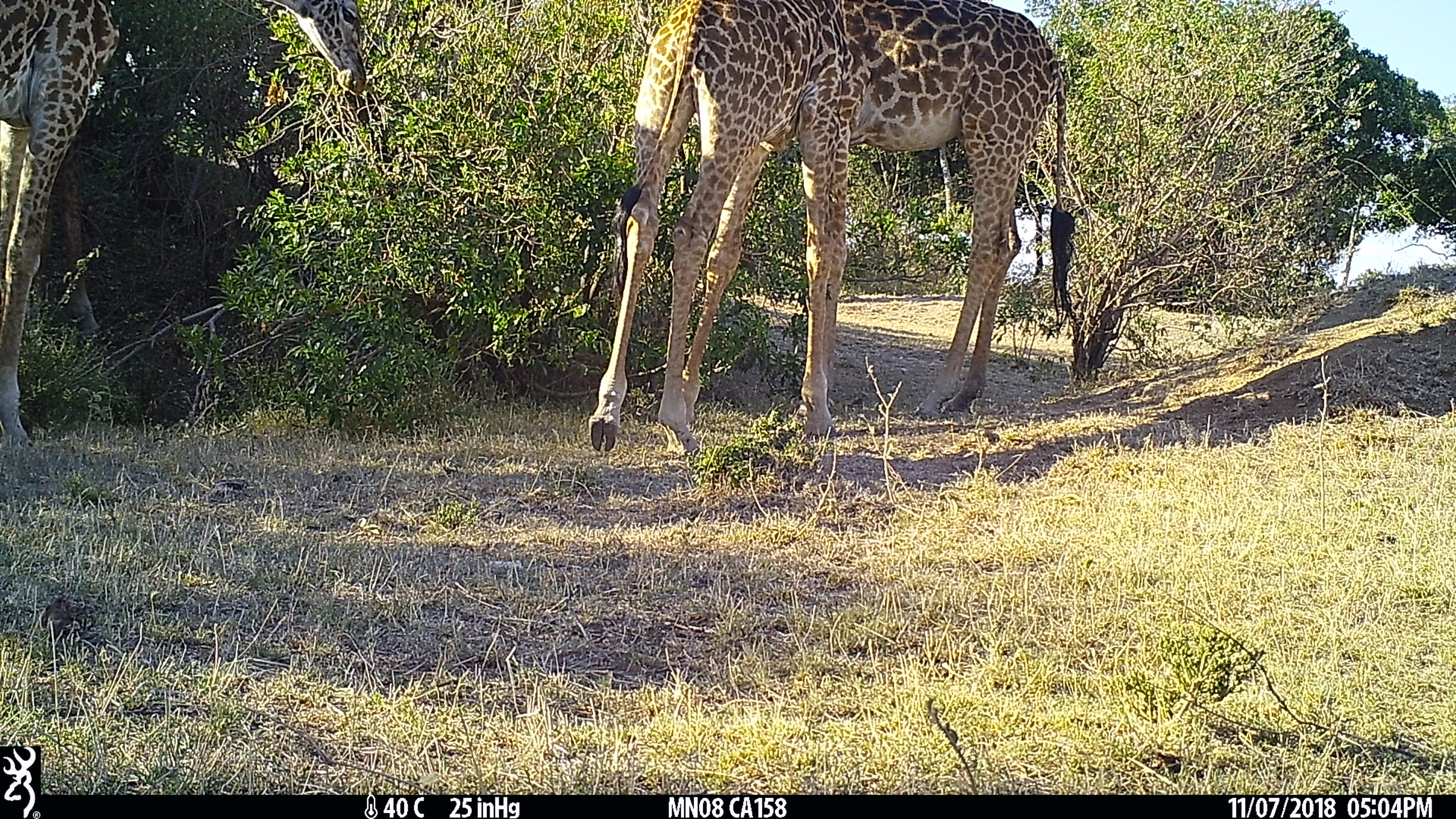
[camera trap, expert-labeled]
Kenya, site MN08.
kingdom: Animalia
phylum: Chordata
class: Mammalia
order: Artiodactyla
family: Giraffidae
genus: Giraffa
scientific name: Giraffa camelopardalis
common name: northern giraffe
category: giraffe